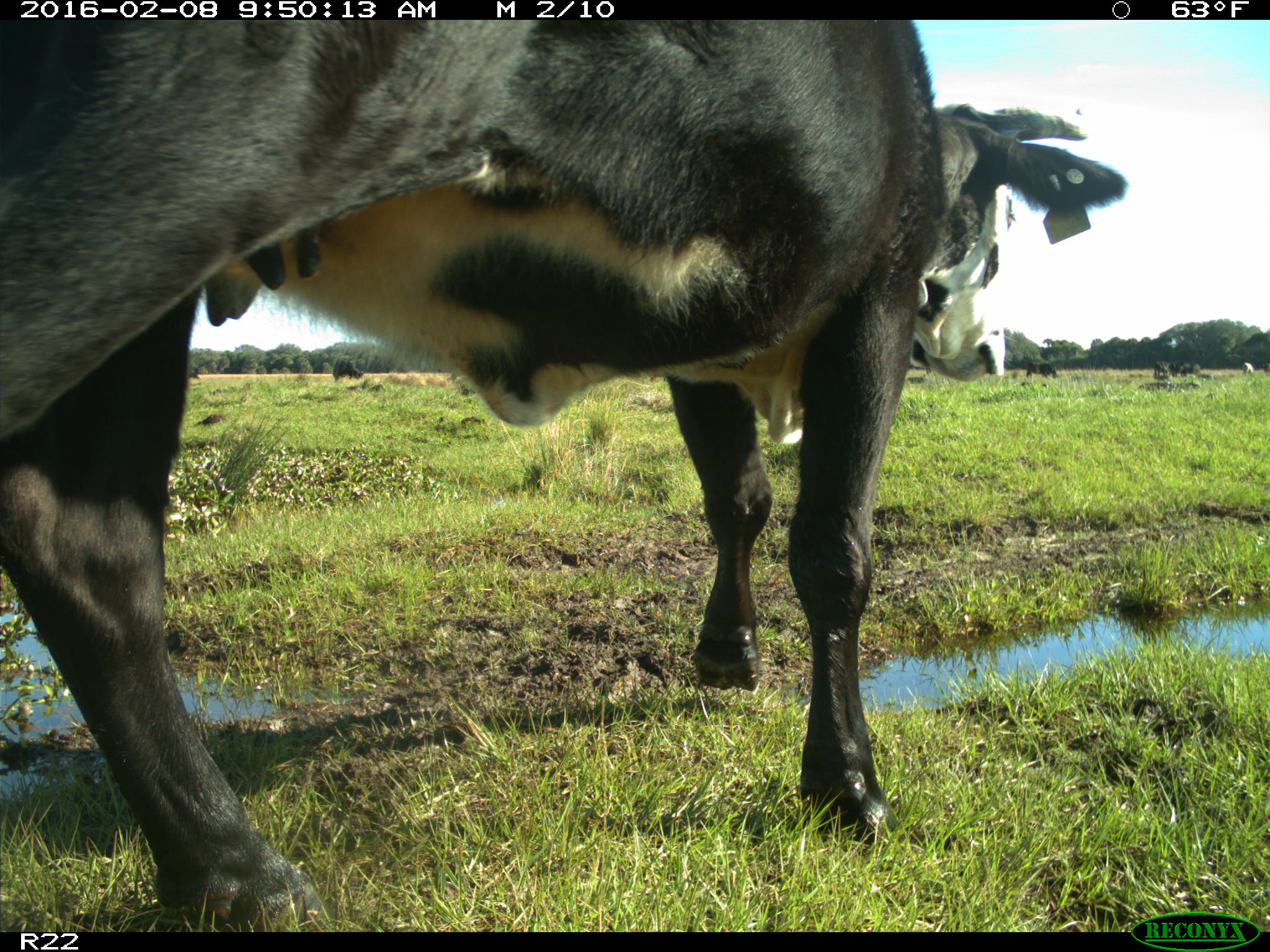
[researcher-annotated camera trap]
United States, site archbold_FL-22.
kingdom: Animalia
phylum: Chordata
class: Mammalia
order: Artiodactyla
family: Bovidae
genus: Bos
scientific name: Bos taurus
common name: domestic cow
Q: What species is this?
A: Bos taurus (domestic cow).